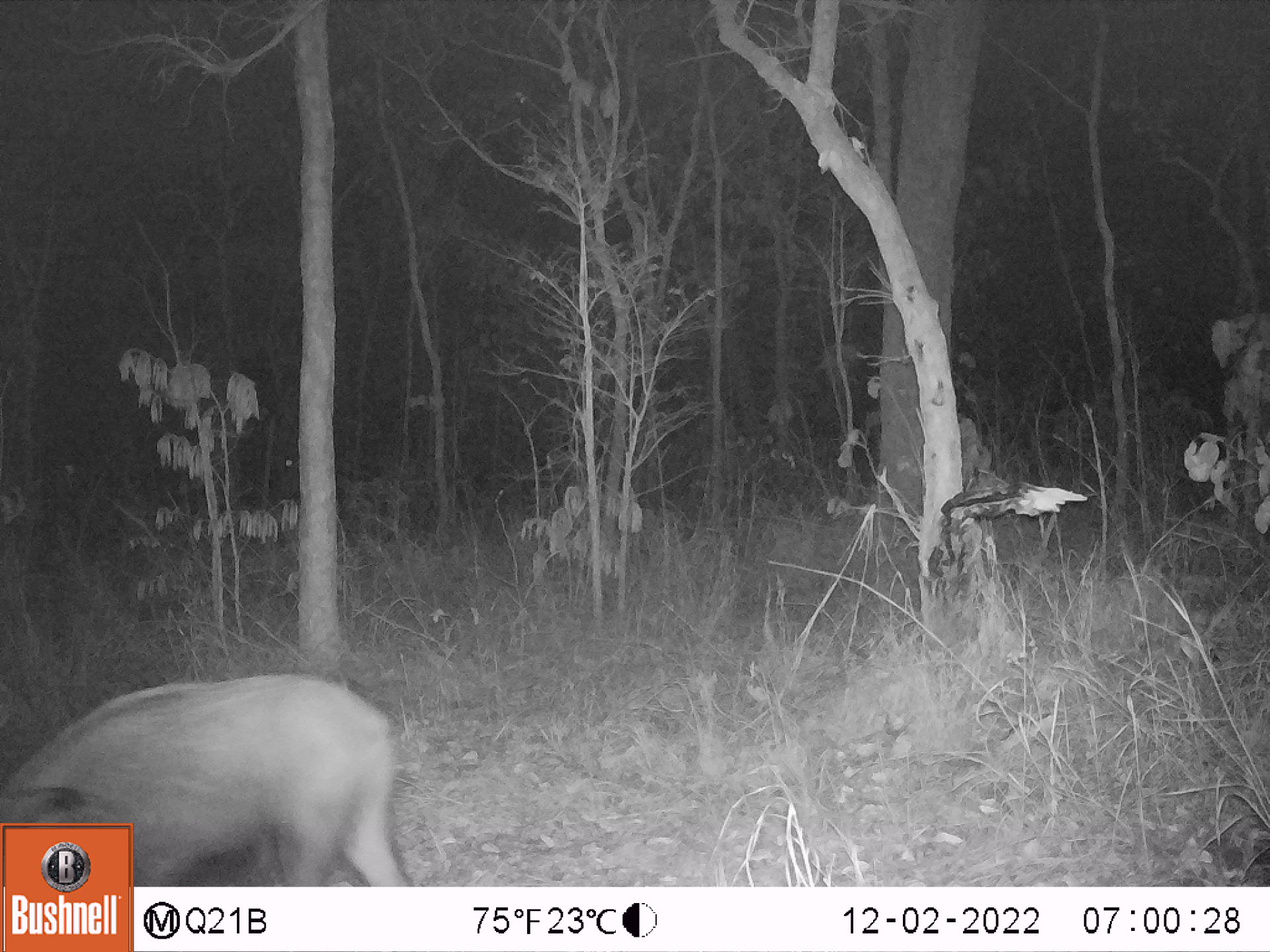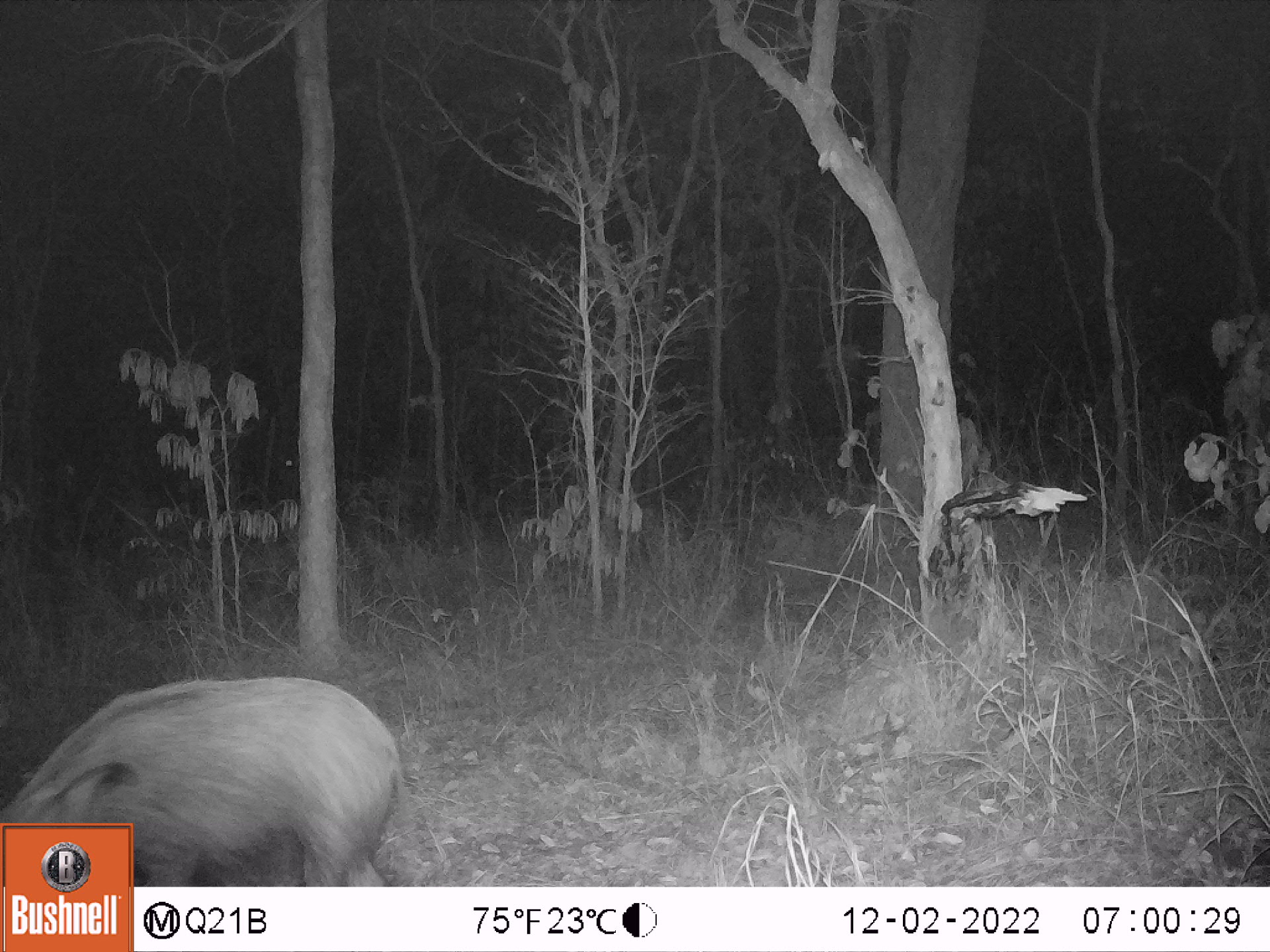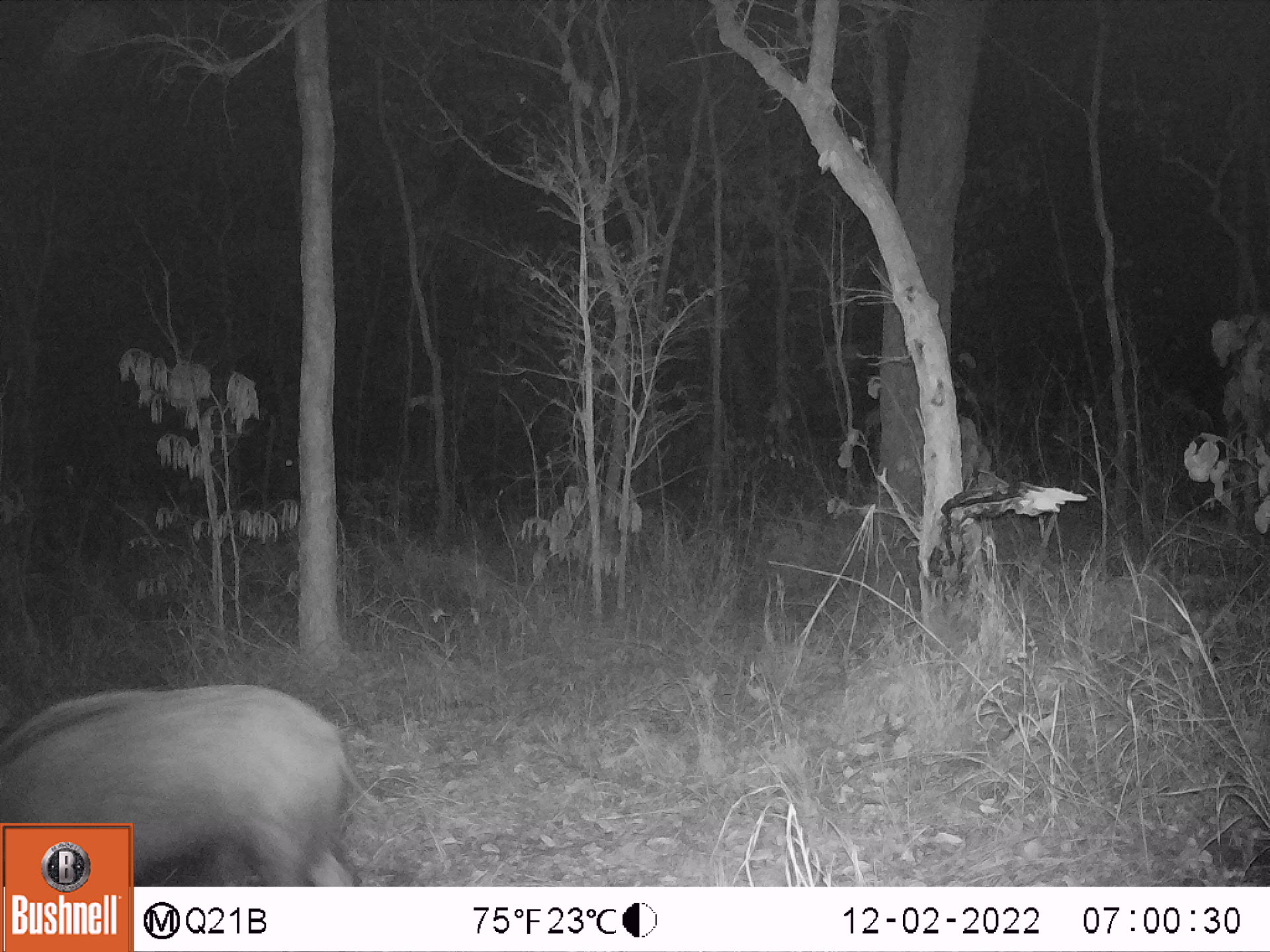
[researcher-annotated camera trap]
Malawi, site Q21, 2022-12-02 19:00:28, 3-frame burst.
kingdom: Animalia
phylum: Chordata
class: Mammalia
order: Artiodactyla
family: Suidae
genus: Potamochoerus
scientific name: Potamochoerus larvatus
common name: bushpig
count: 1